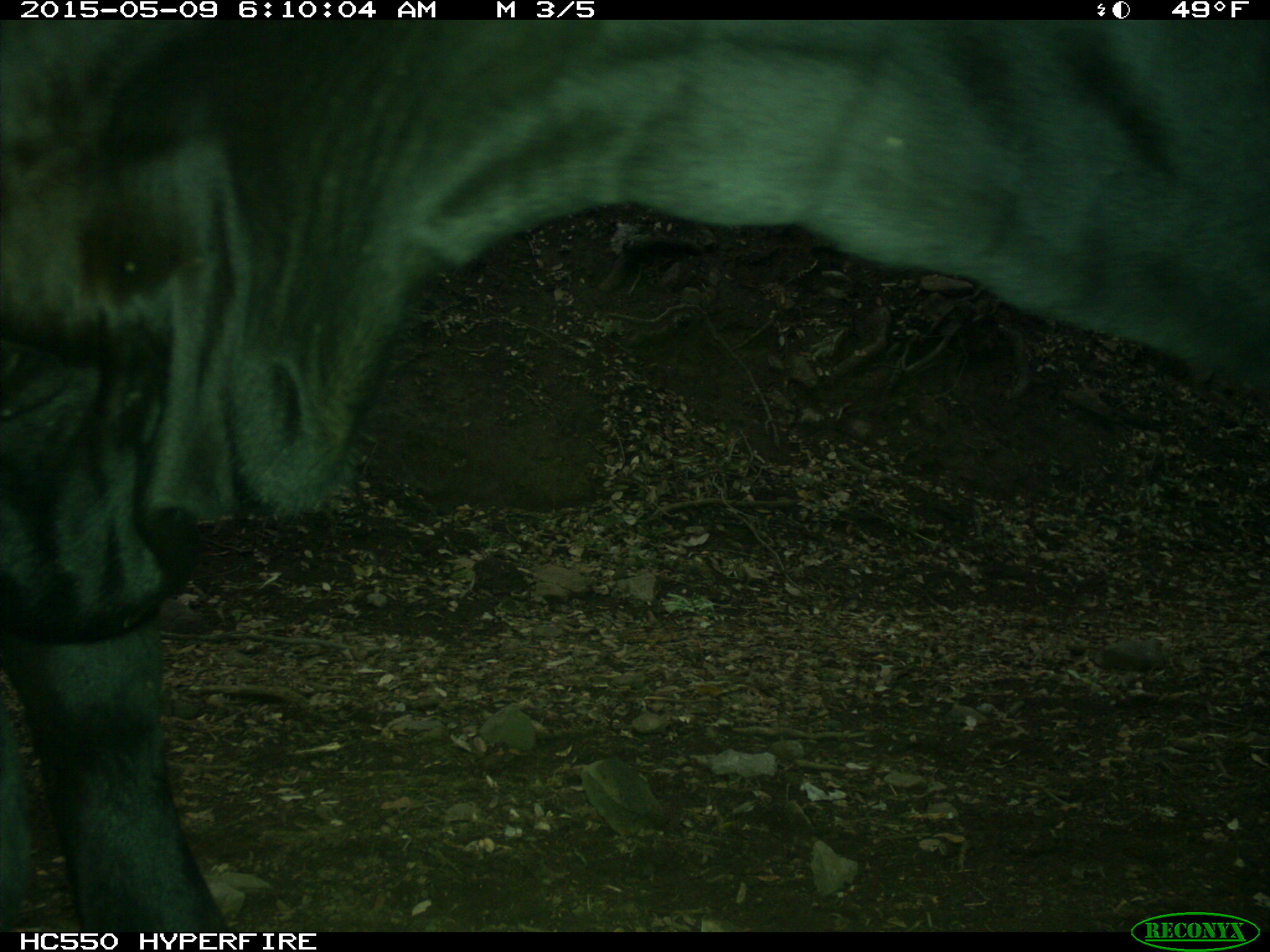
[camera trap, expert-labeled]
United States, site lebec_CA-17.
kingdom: Animalia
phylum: Chordata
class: Mammalia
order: Artiodactyla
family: Bovidae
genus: Bos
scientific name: Bos taurus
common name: domestic cow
Bos taurus (domestic cow).